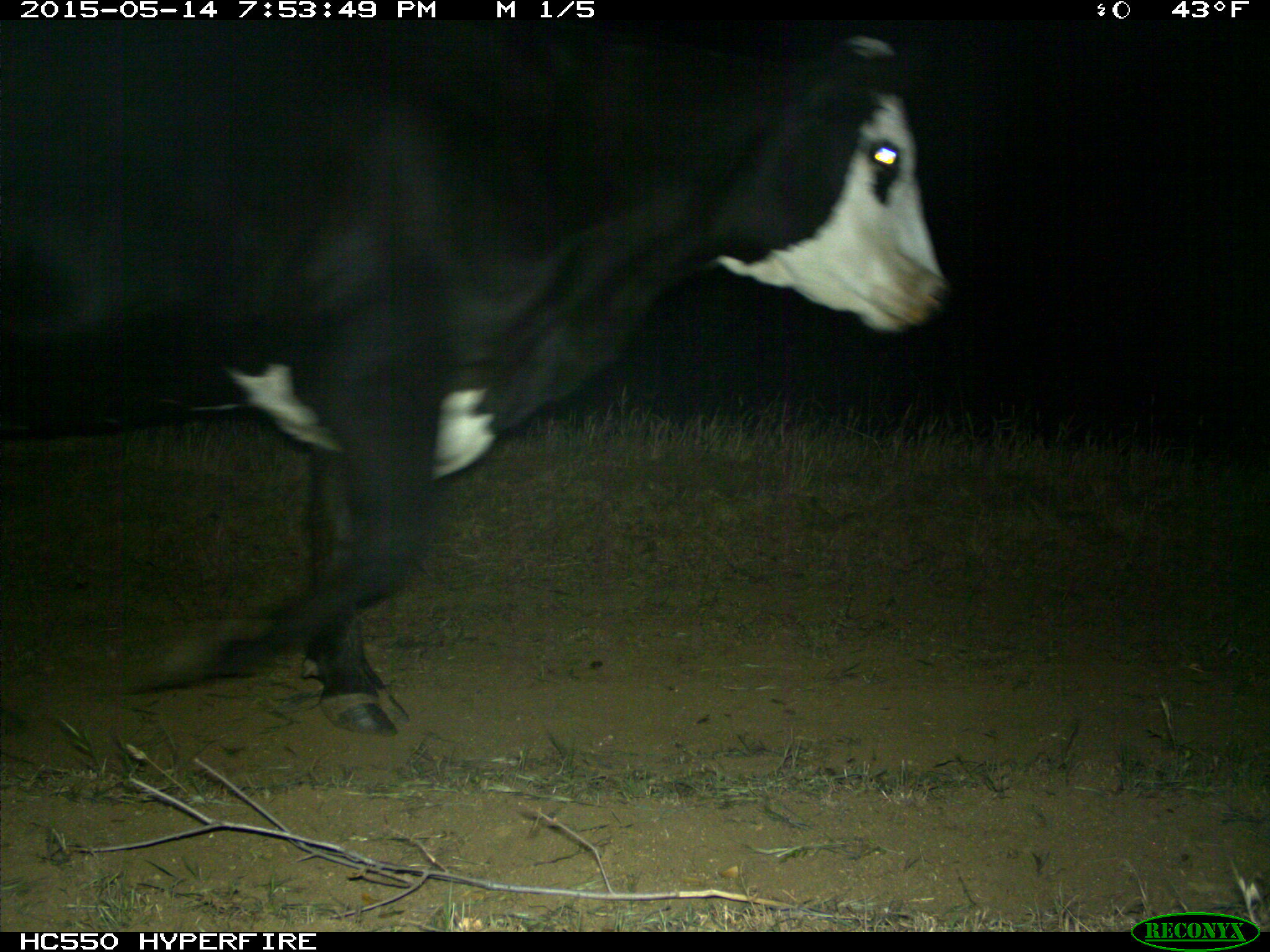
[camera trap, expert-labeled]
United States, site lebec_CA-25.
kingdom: Animalia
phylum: Chordata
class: Mammalia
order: Artiodactyla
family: Bovidae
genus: Bos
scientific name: Bos taurus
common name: domestic cow